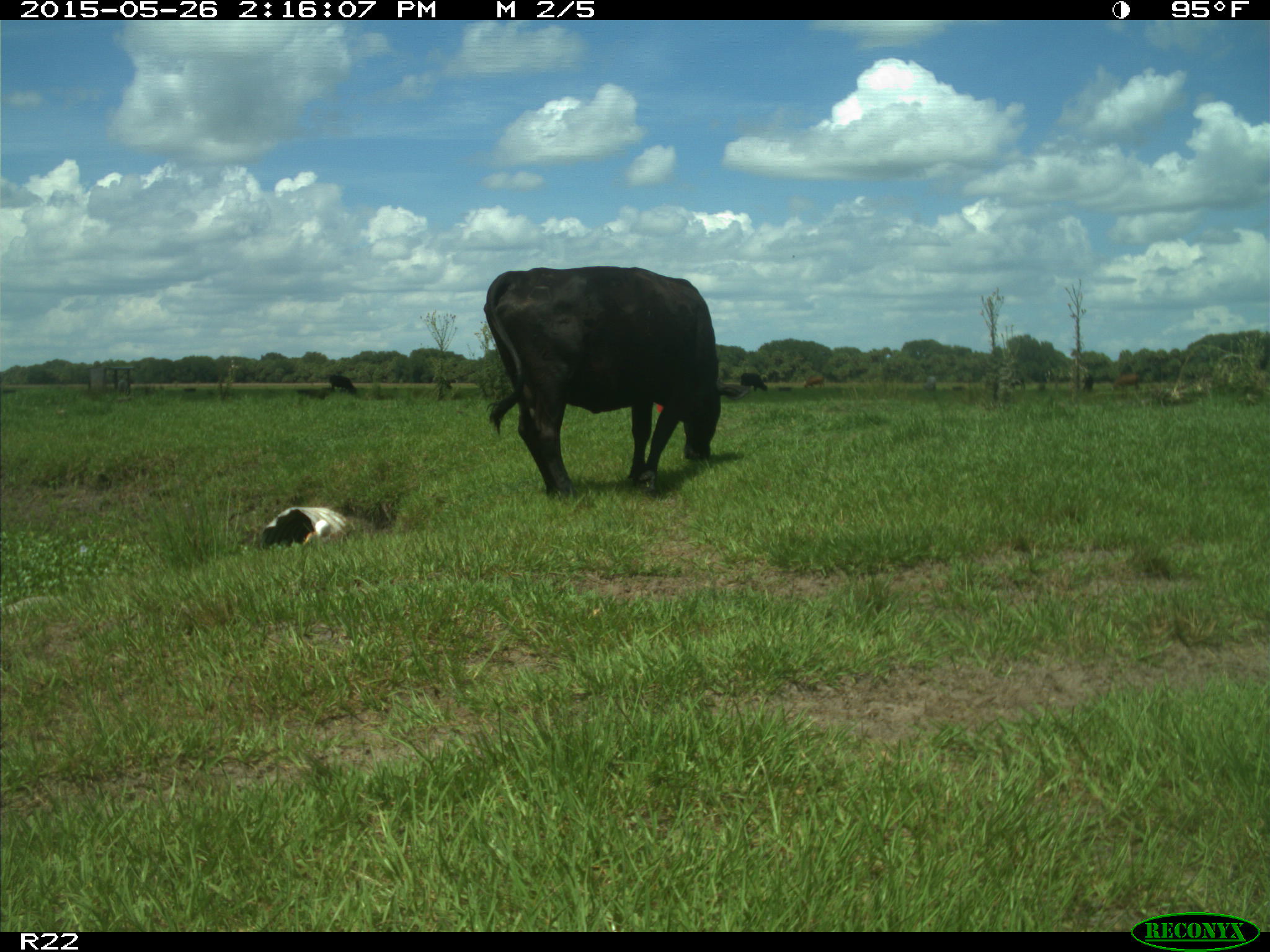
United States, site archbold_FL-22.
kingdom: Animalia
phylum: Chordata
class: Mammalia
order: Artiodactyla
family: Bovidae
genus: Bos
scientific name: Bos taurus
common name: domestic cow